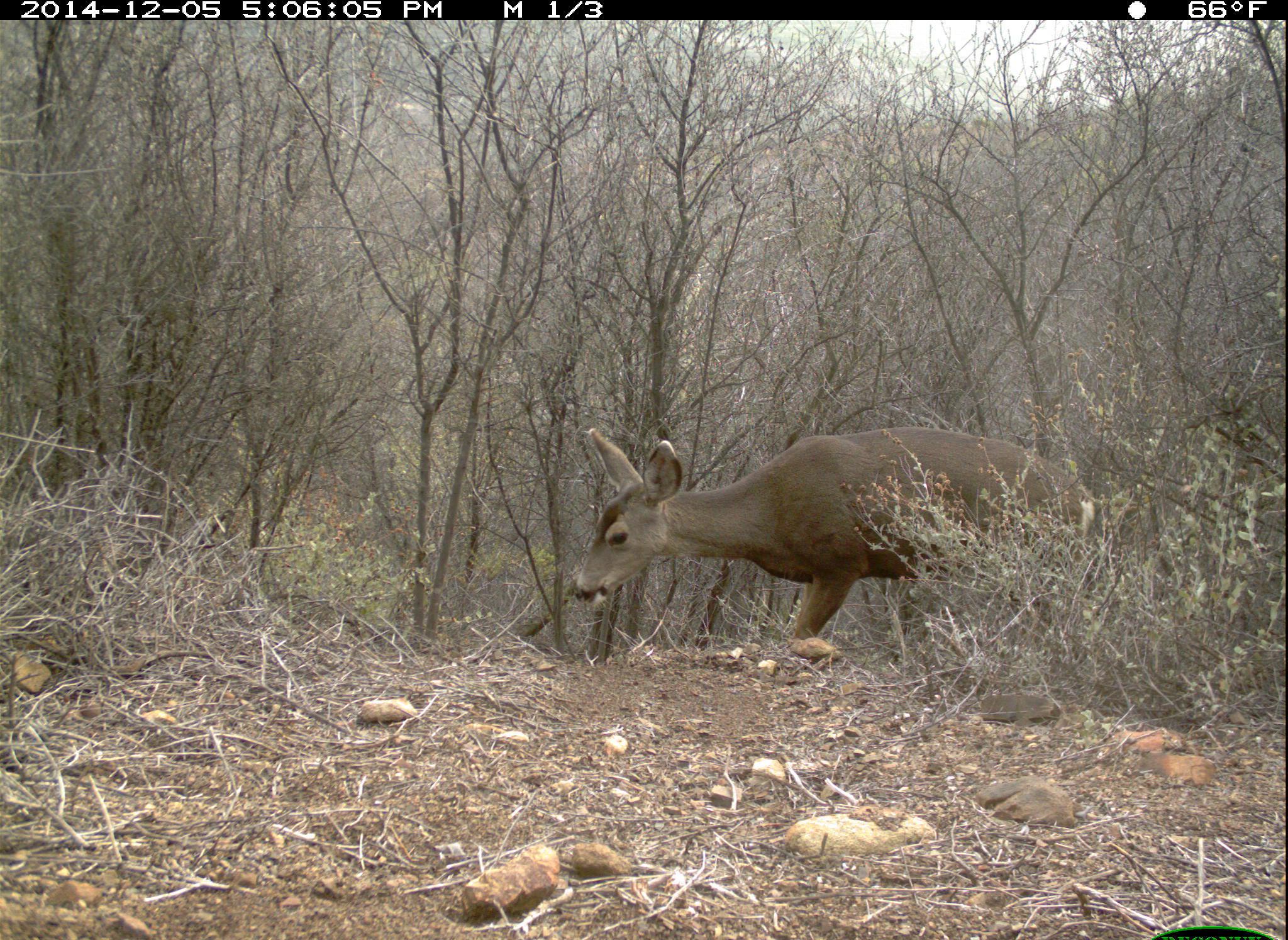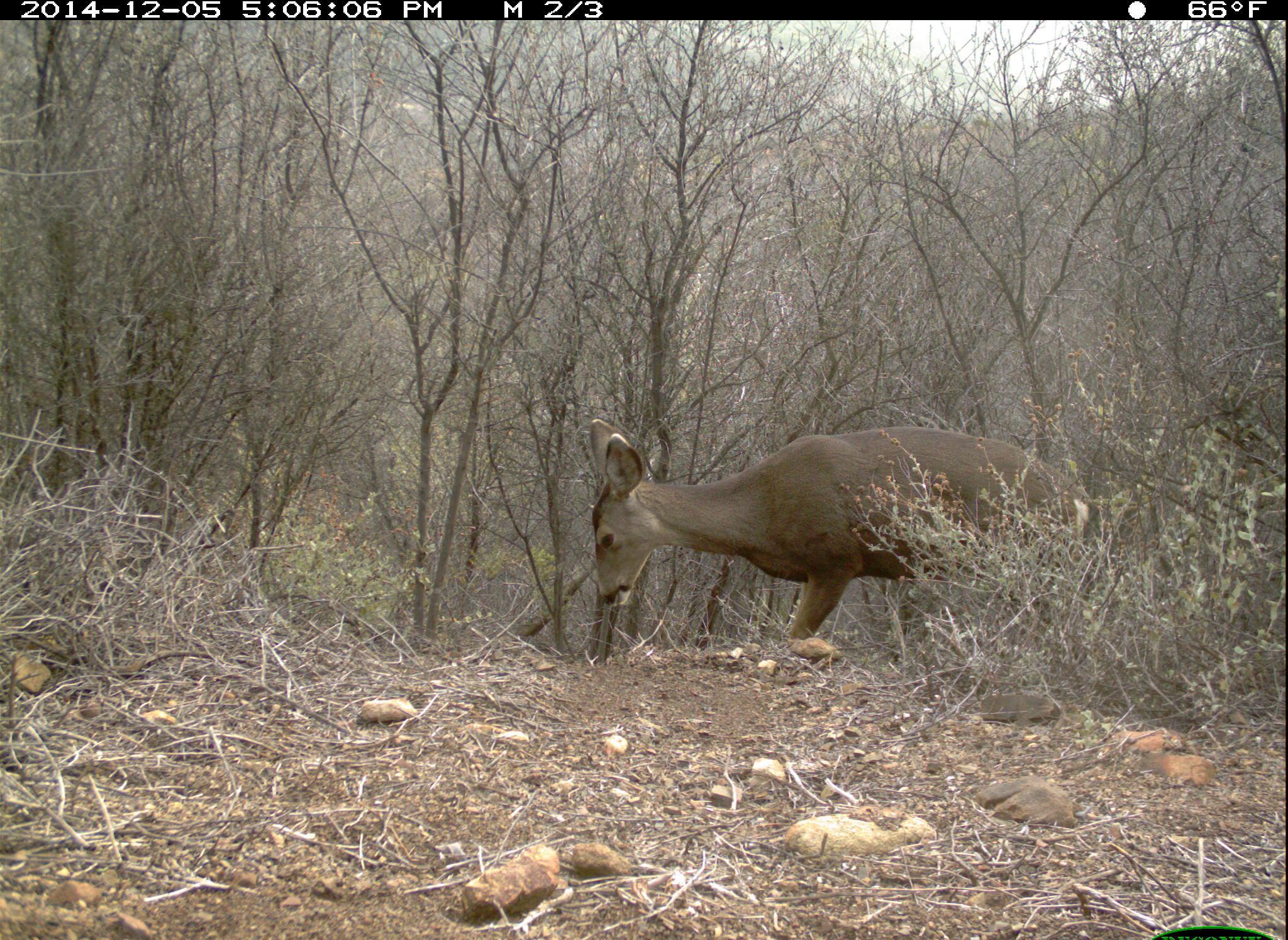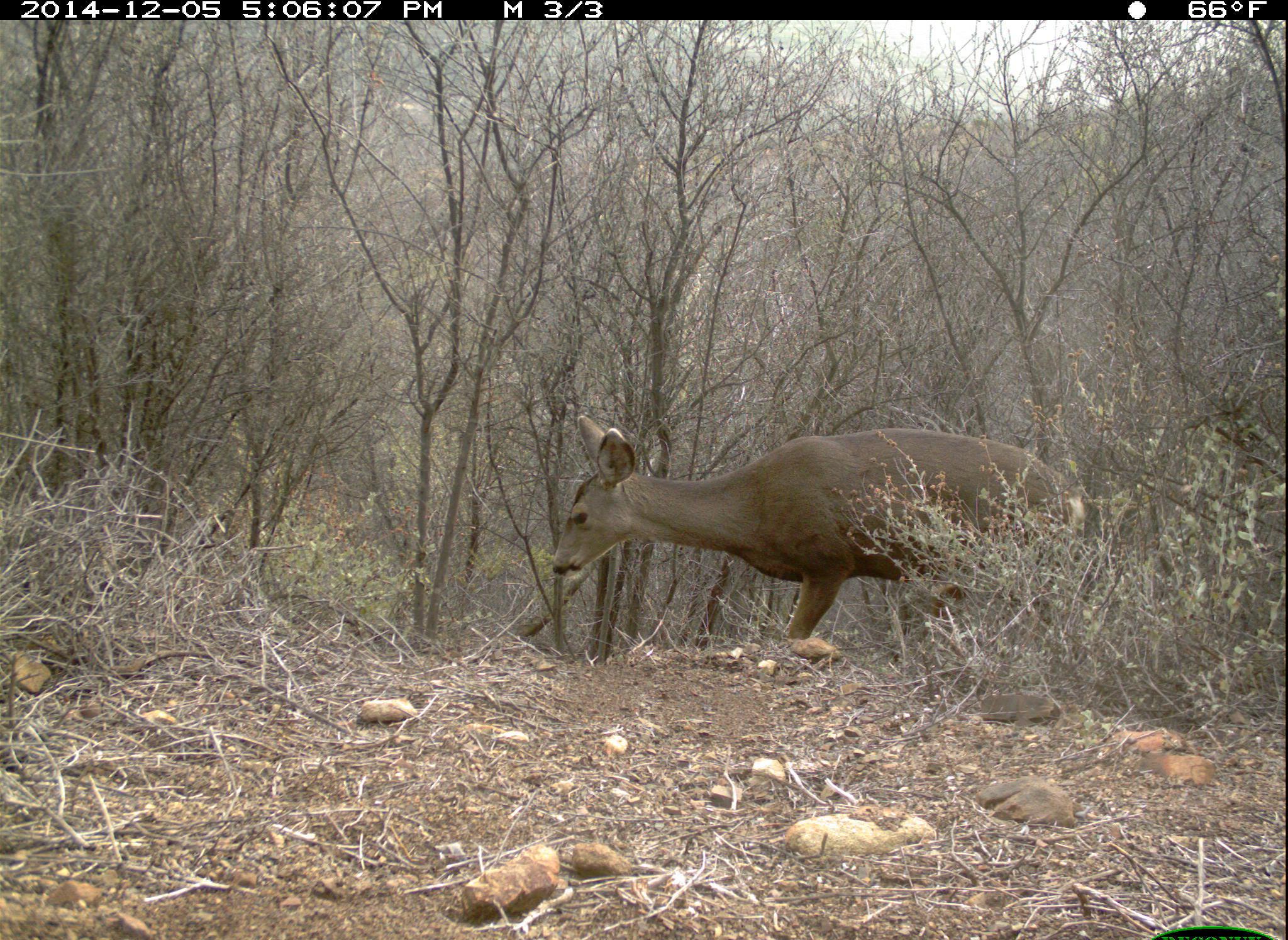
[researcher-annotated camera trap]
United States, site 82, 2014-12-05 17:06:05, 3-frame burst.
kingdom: Animalia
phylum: Chordata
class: Mammalia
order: Artiodactyla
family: Cervidae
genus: Odocoileus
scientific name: Odocoileus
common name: deer